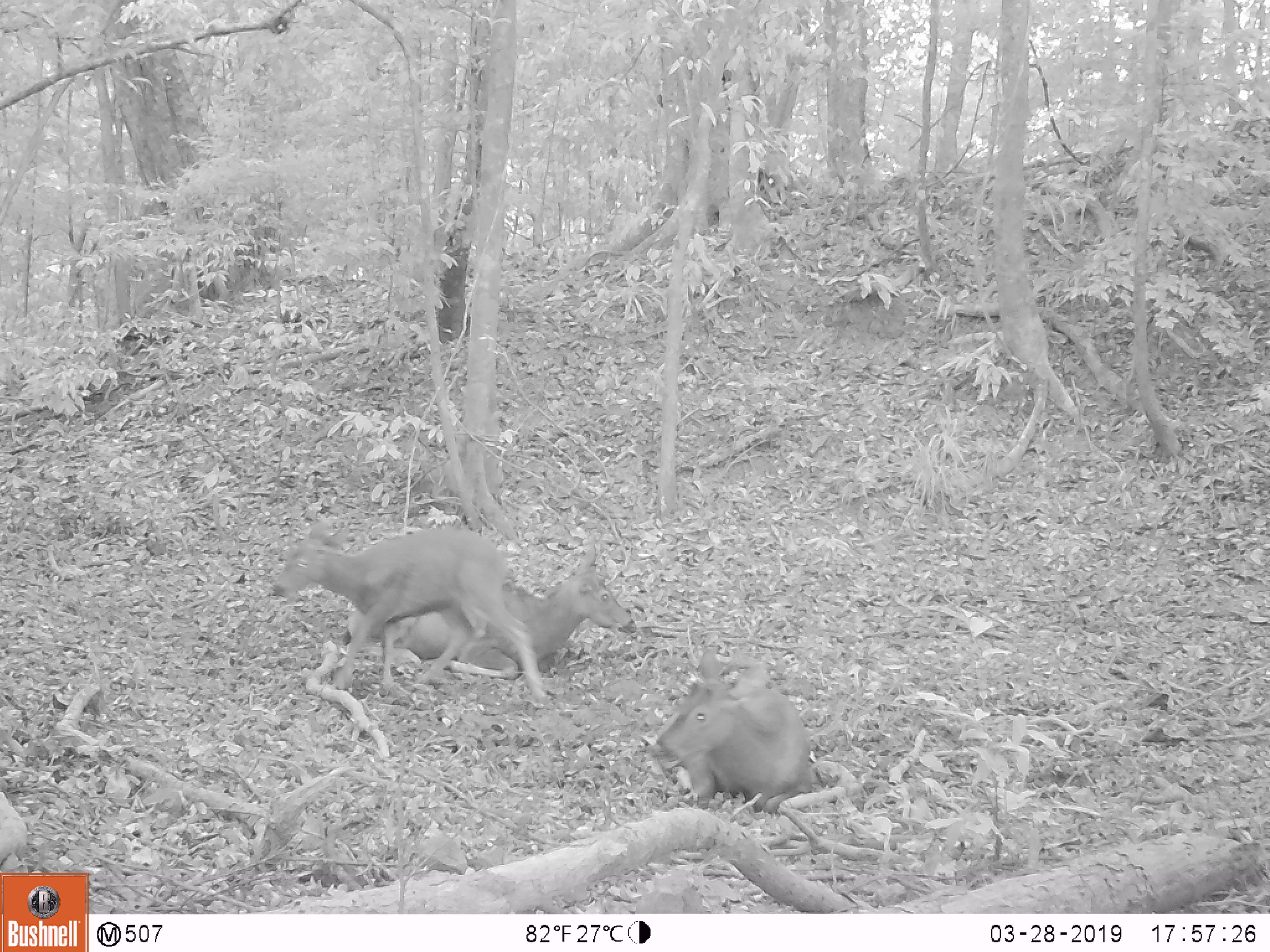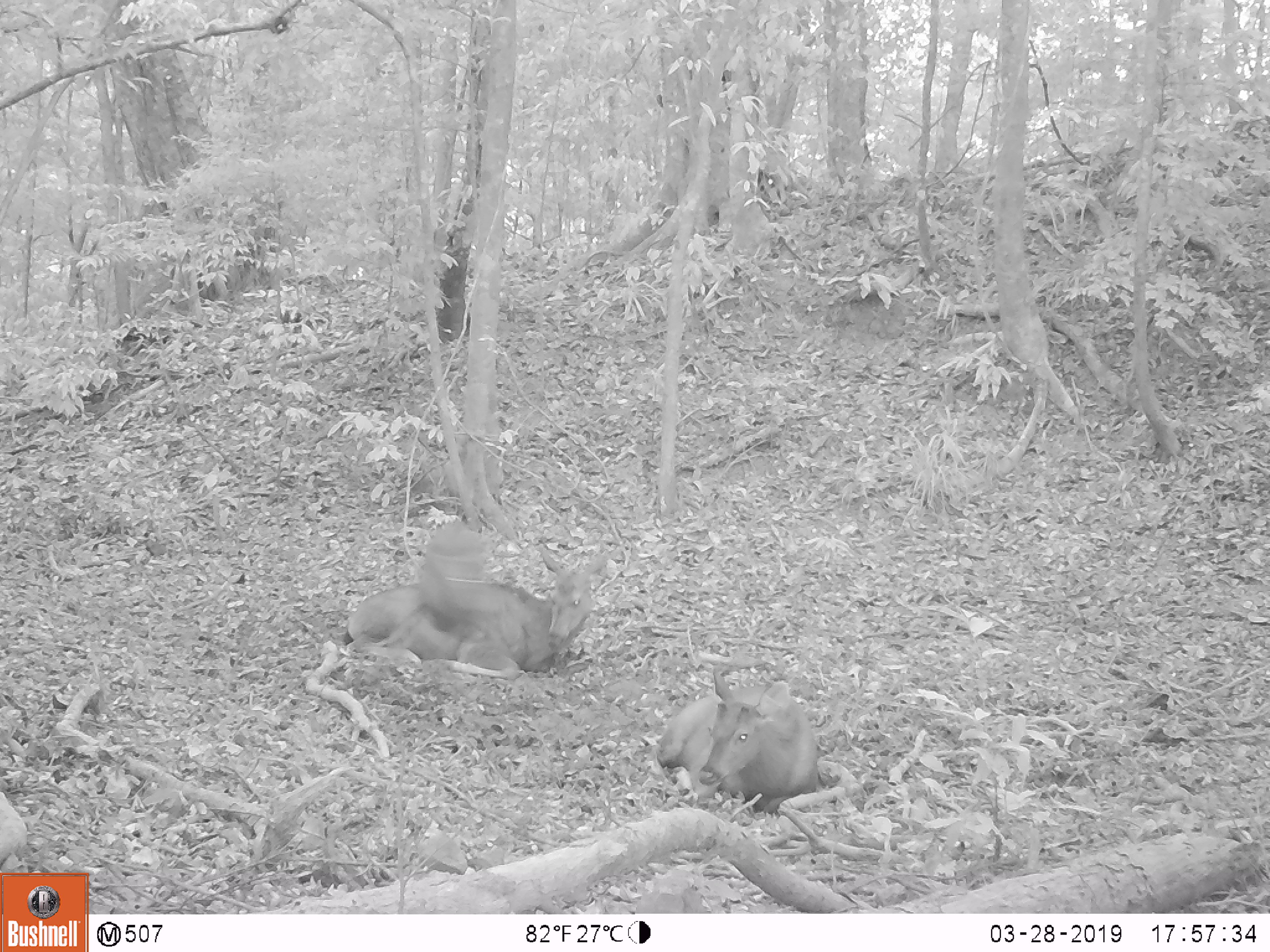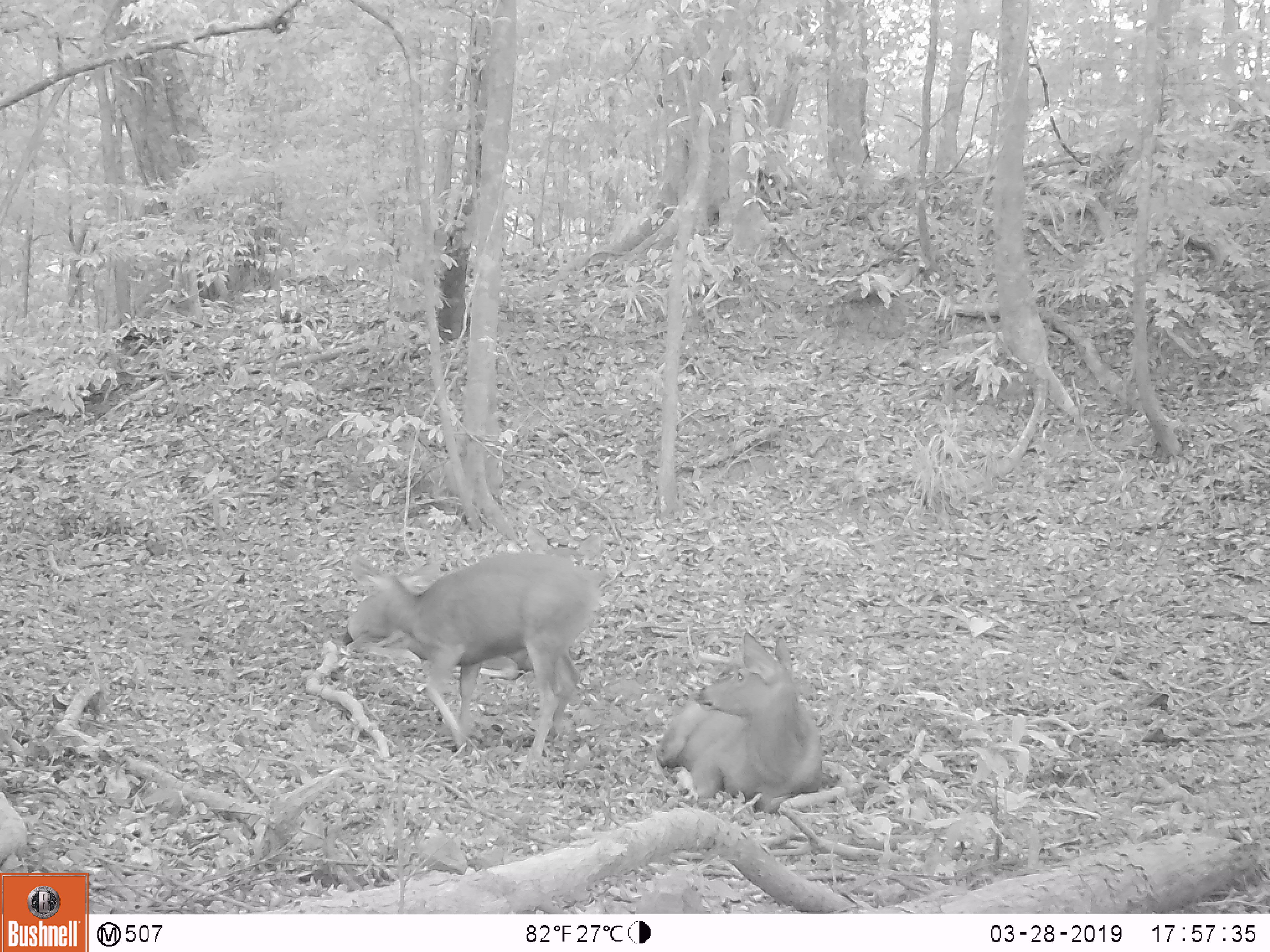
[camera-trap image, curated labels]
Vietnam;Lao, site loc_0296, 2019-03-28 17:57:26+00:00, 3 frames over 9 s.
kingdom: Animalia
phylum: Chordata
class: Mammalia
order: Artiodactyla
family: Cervidae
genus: Rusa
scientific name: Rusa unicolor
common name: sambar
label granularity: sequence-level